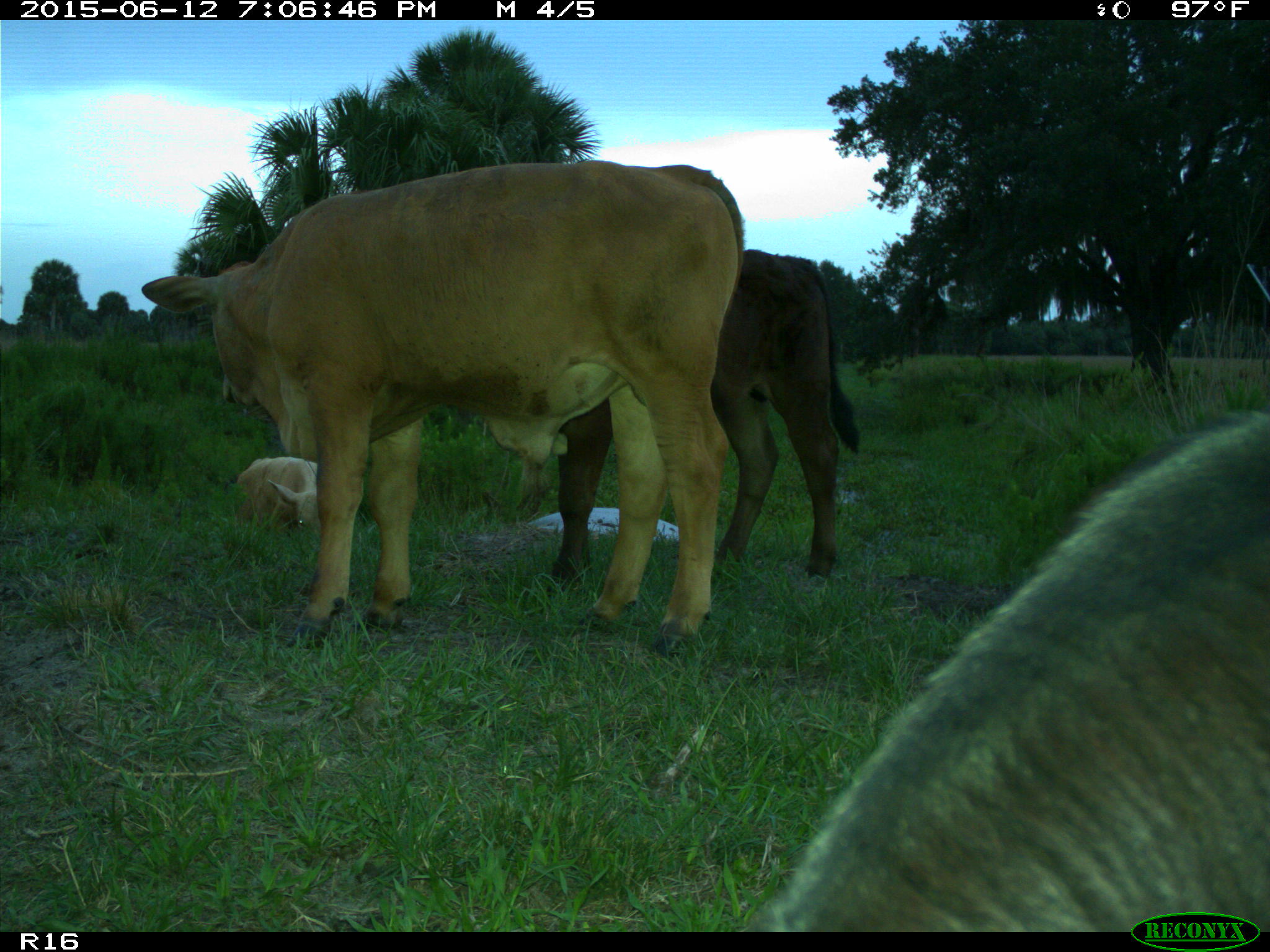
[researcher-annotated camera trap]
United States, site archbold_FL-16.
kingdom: Animalia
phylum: Chordata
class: Mammalia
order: Artiodactyla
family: Bovidae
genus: Bos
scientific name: Bos taurus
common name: domestic cow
Bos taurus (domestic cow).